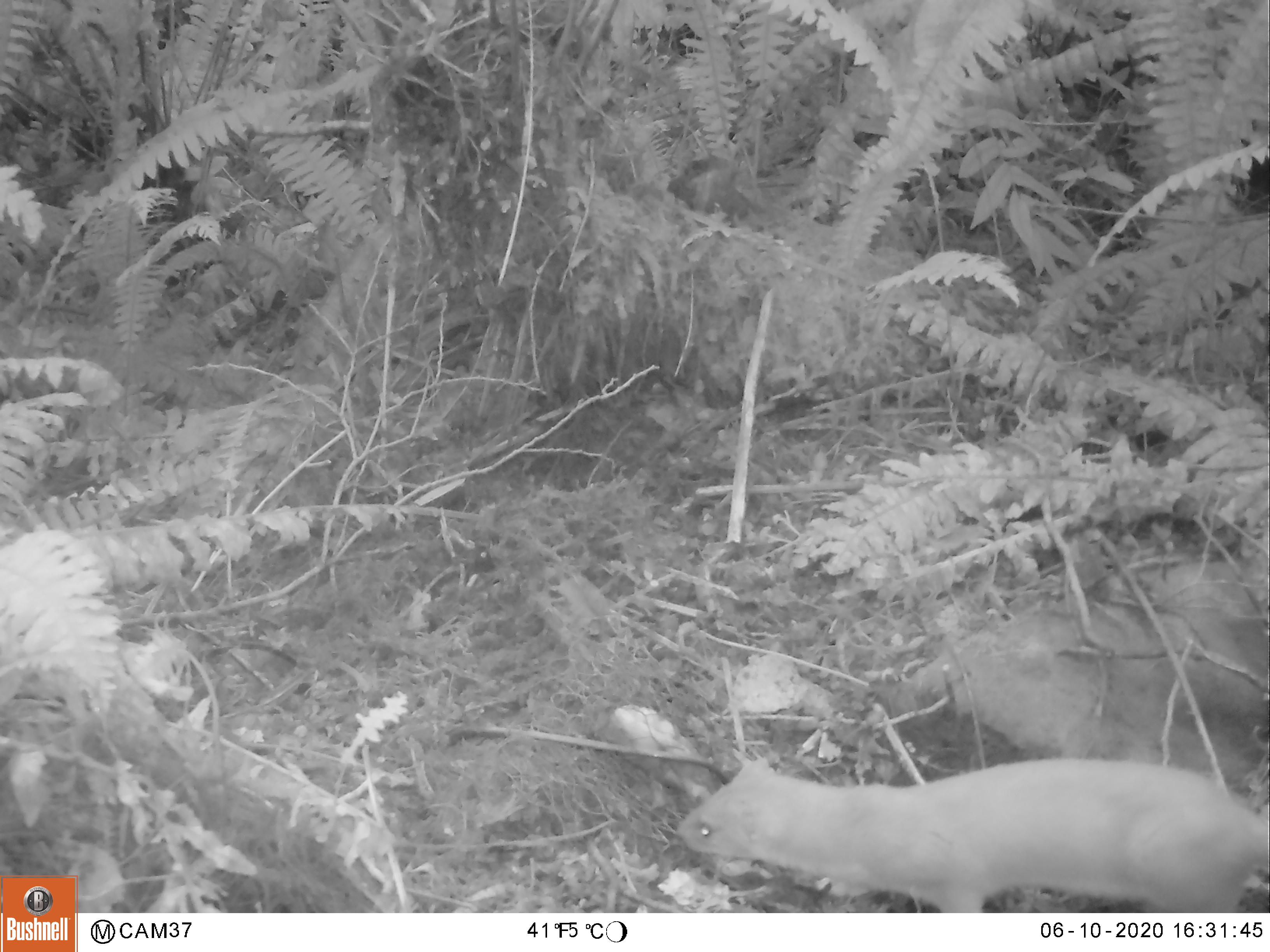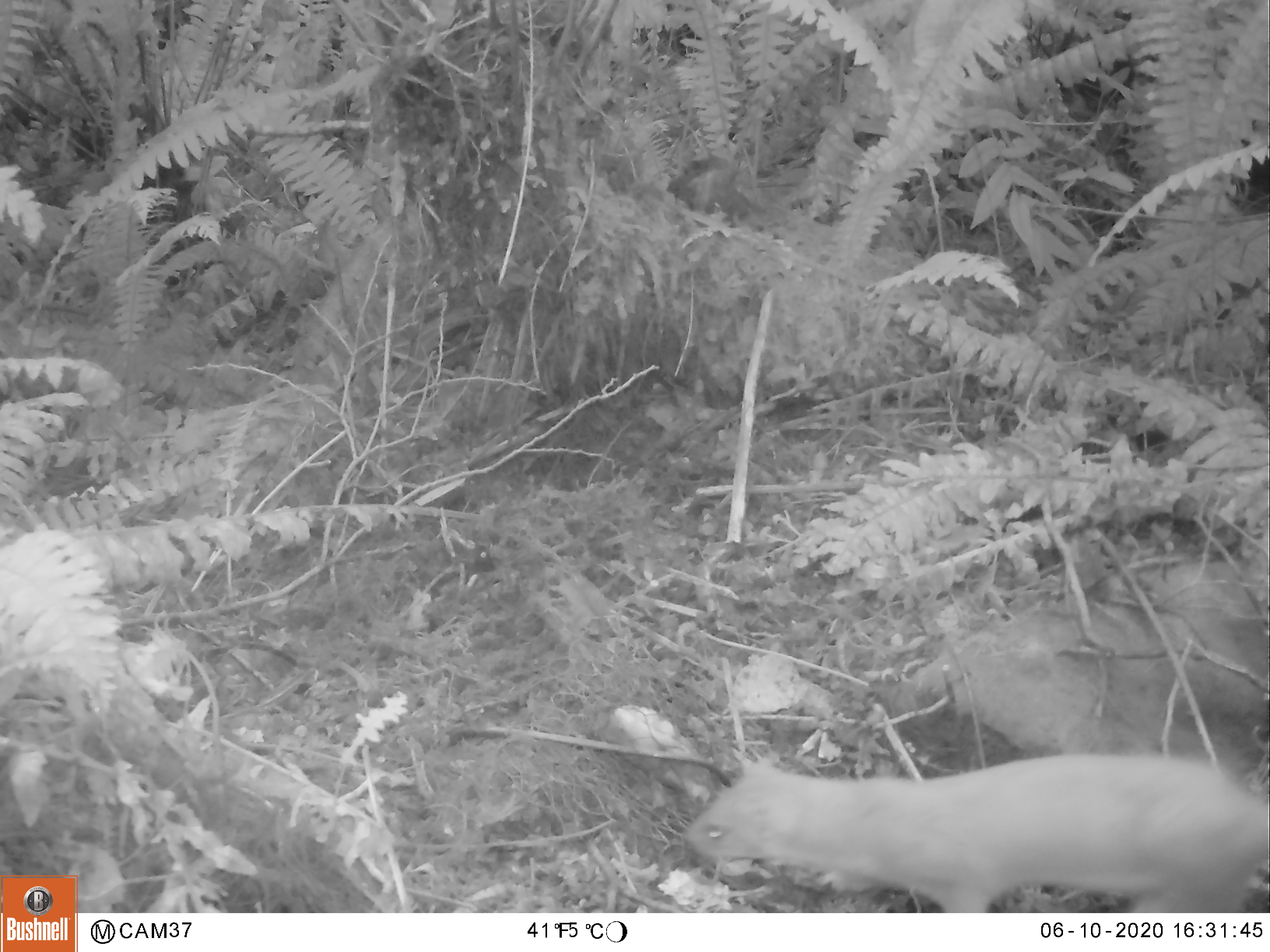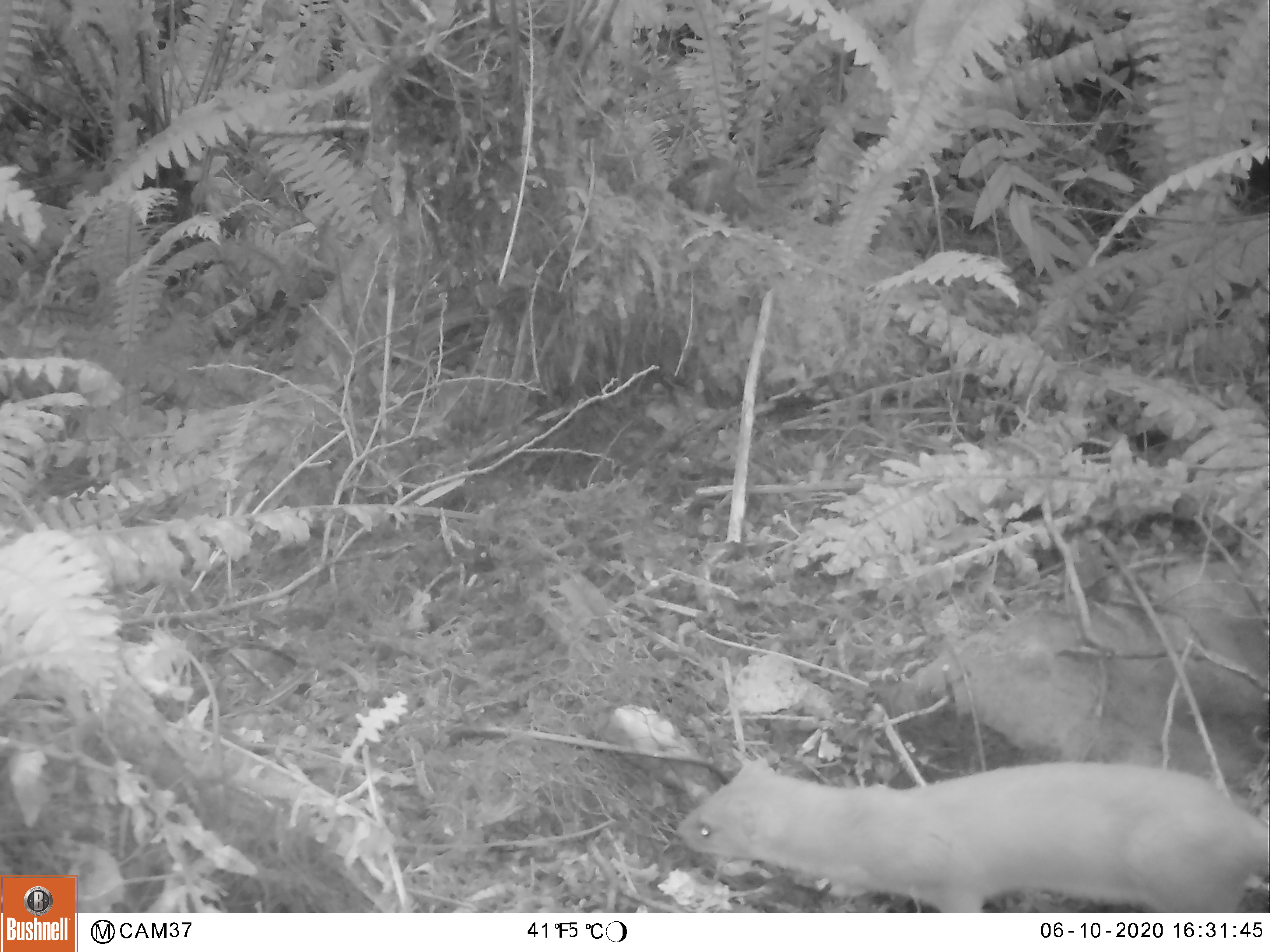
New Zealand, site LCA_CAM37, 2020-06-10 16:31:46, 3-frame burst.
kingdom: Animalia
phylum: Chordata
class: Mammalia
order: Carnivora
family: Mustelidae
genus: Mustela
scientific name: Mustela erminea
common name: stoat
Stoat (Mustela erminea).